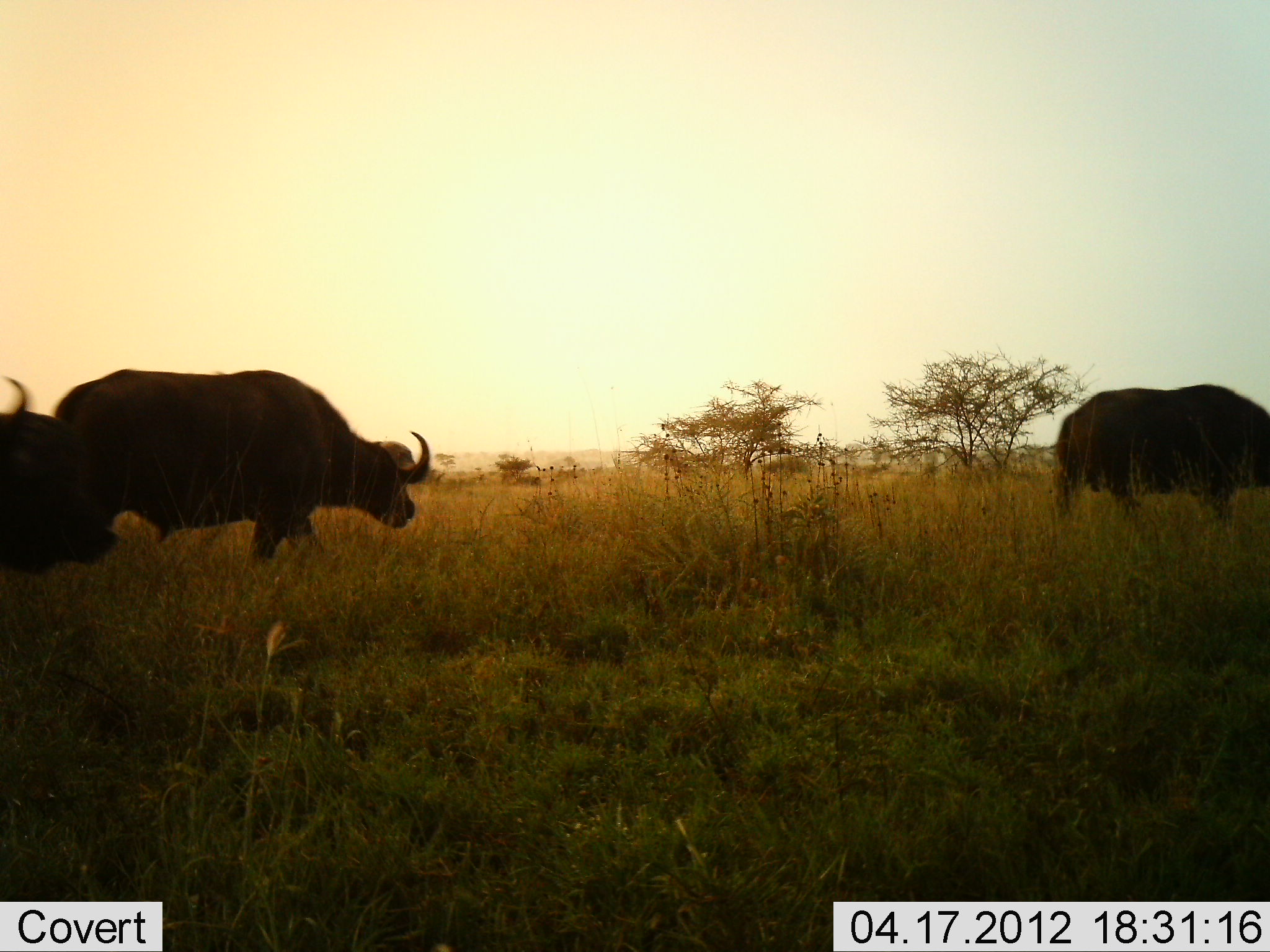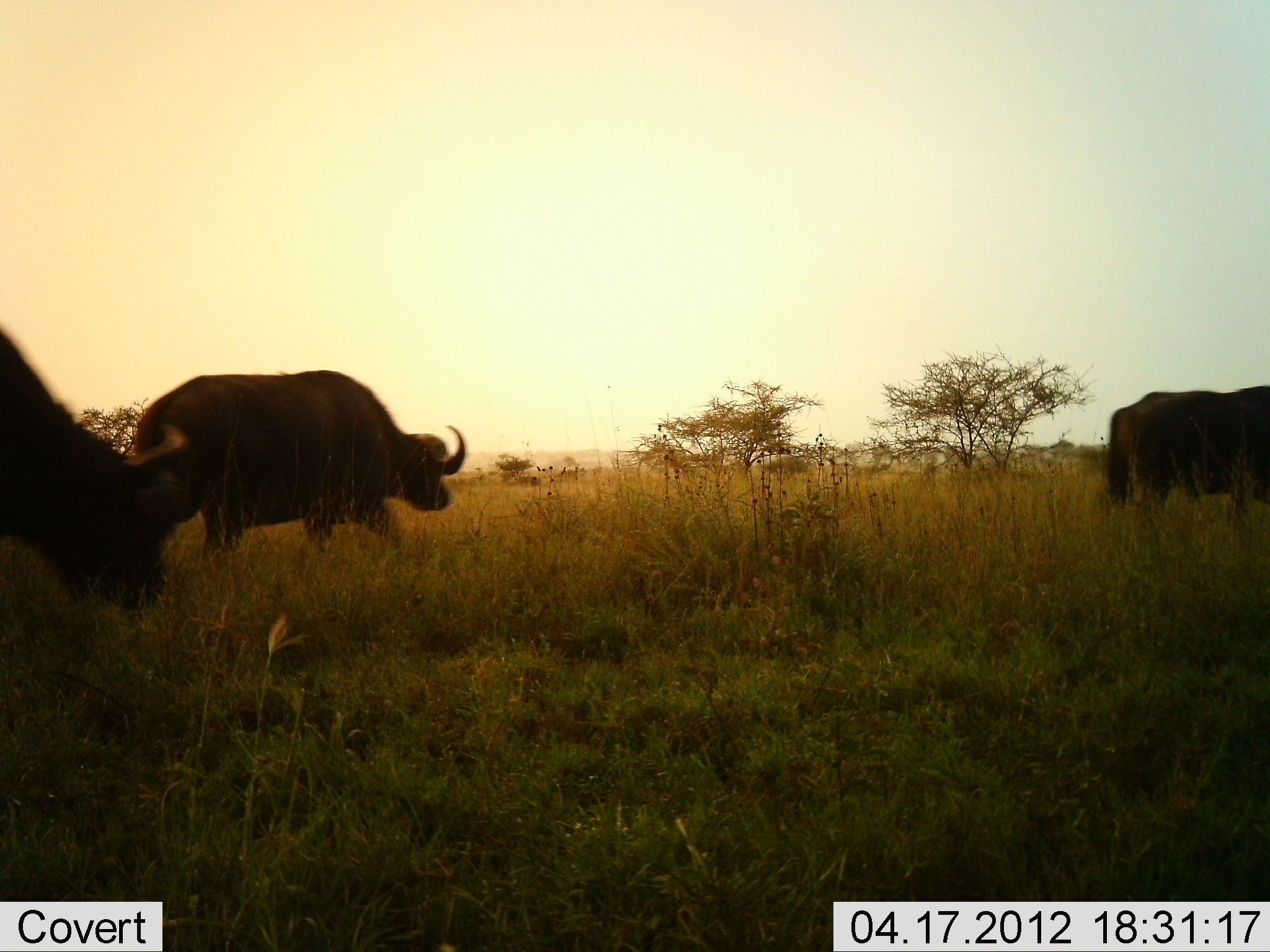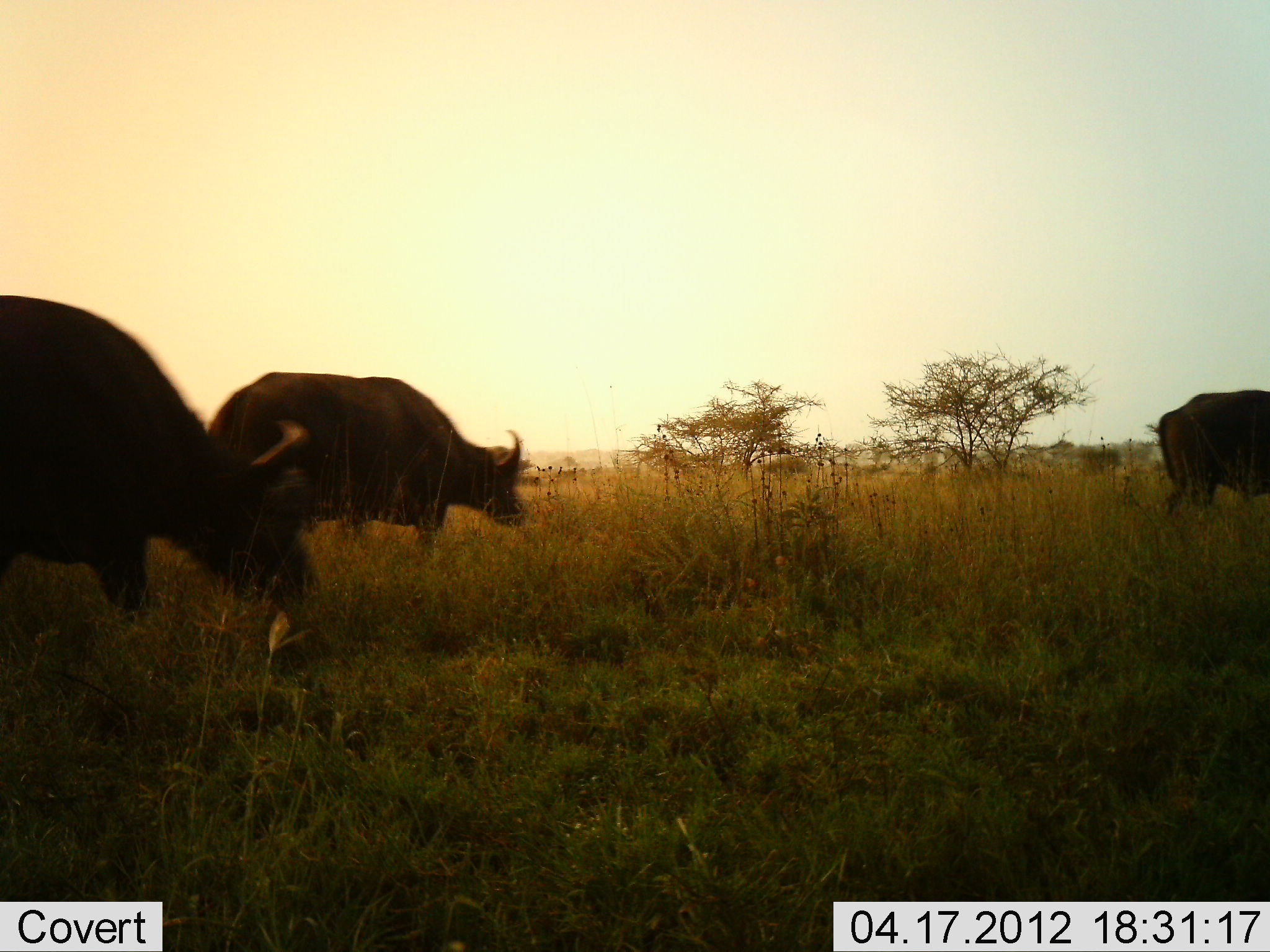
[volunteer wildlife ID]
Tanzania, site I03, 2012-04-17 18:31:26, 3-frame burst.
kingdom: Animalia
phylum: Chordata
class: Mammalia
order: Artiodactyla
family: Bovidae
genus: Syncerus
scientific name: Syncerus caffer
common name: cape buffalo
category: buffalo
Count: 3.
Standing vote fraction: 0%.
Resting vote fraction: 0%.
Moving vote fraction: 100%.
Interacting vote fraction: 0%.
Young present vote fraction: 0%.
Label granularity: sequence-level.